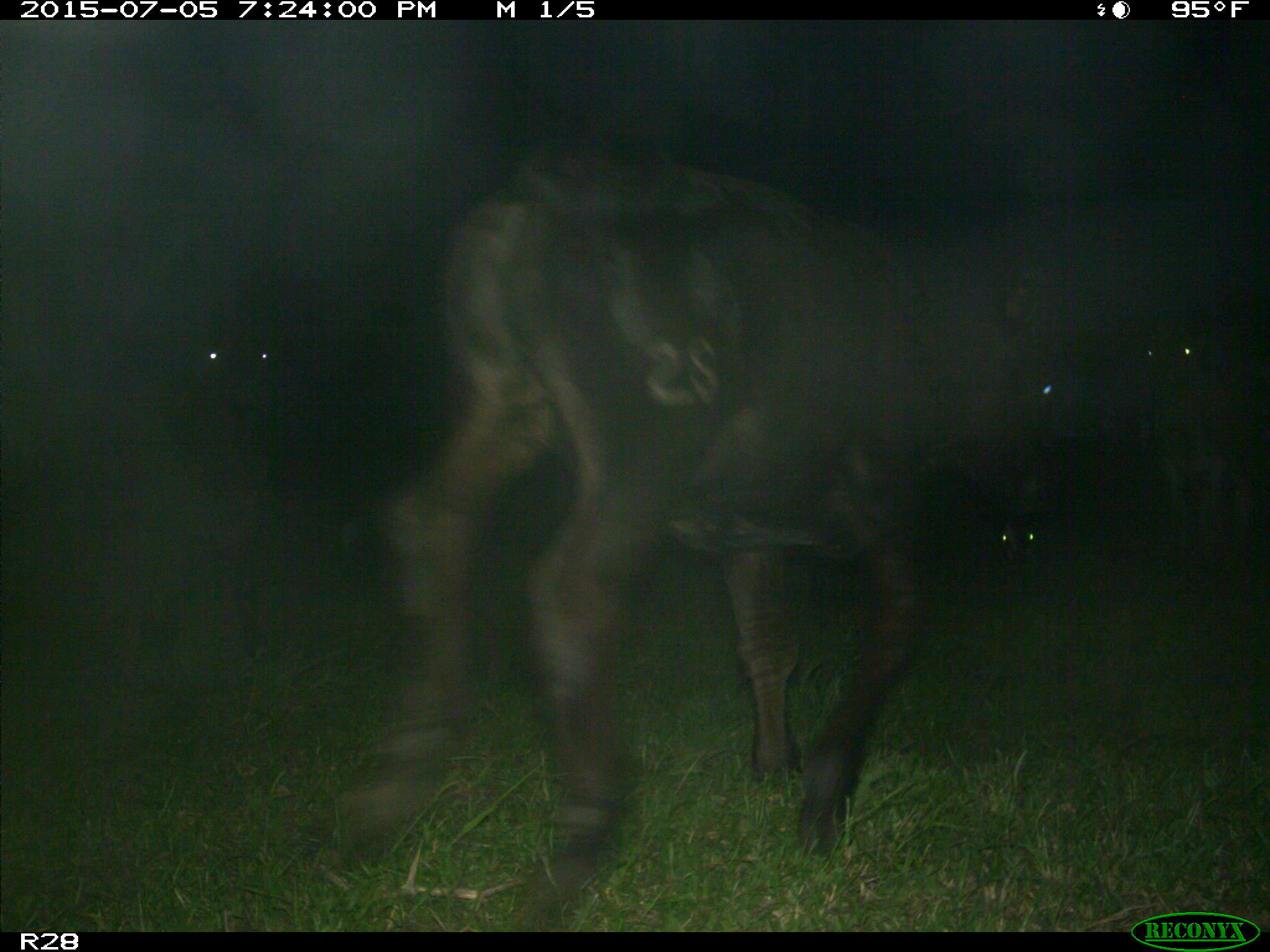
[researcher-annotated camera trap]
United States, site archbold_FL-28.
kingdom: Animalia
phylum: Chordata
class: Mammalia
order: Artiodactyla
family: Bovidae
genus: Bos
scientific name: Bos taurus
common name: domestic cow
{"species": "Bos taurus (domestic cow)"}